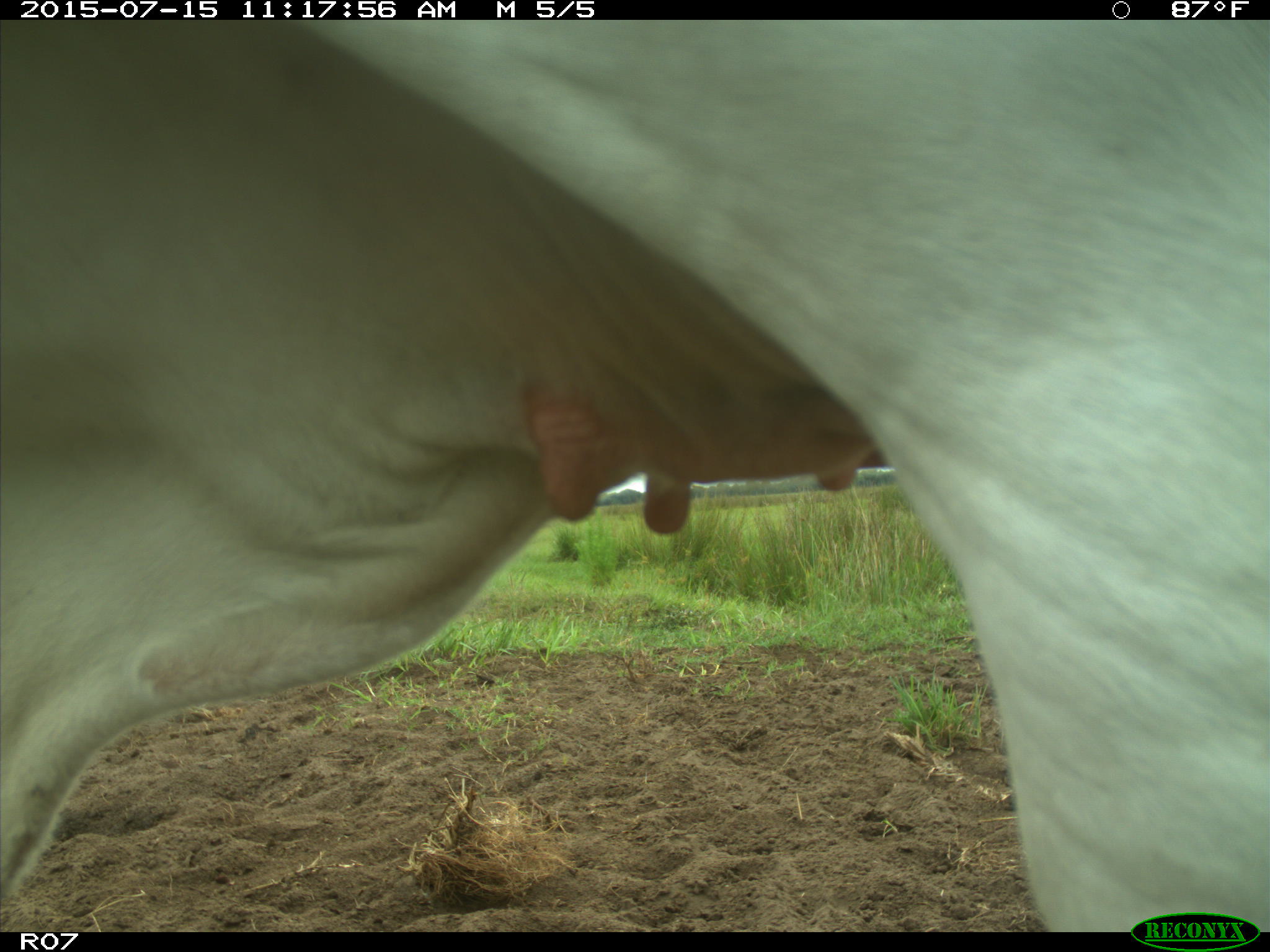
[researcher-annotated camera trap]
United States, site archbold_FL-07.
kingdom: Animalia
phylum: Chordata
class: Mammalia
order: Artiodactyla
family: Bovidae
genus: Bos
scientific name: Bos taurus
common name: domestic cow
Bos taurus (domestic cow).